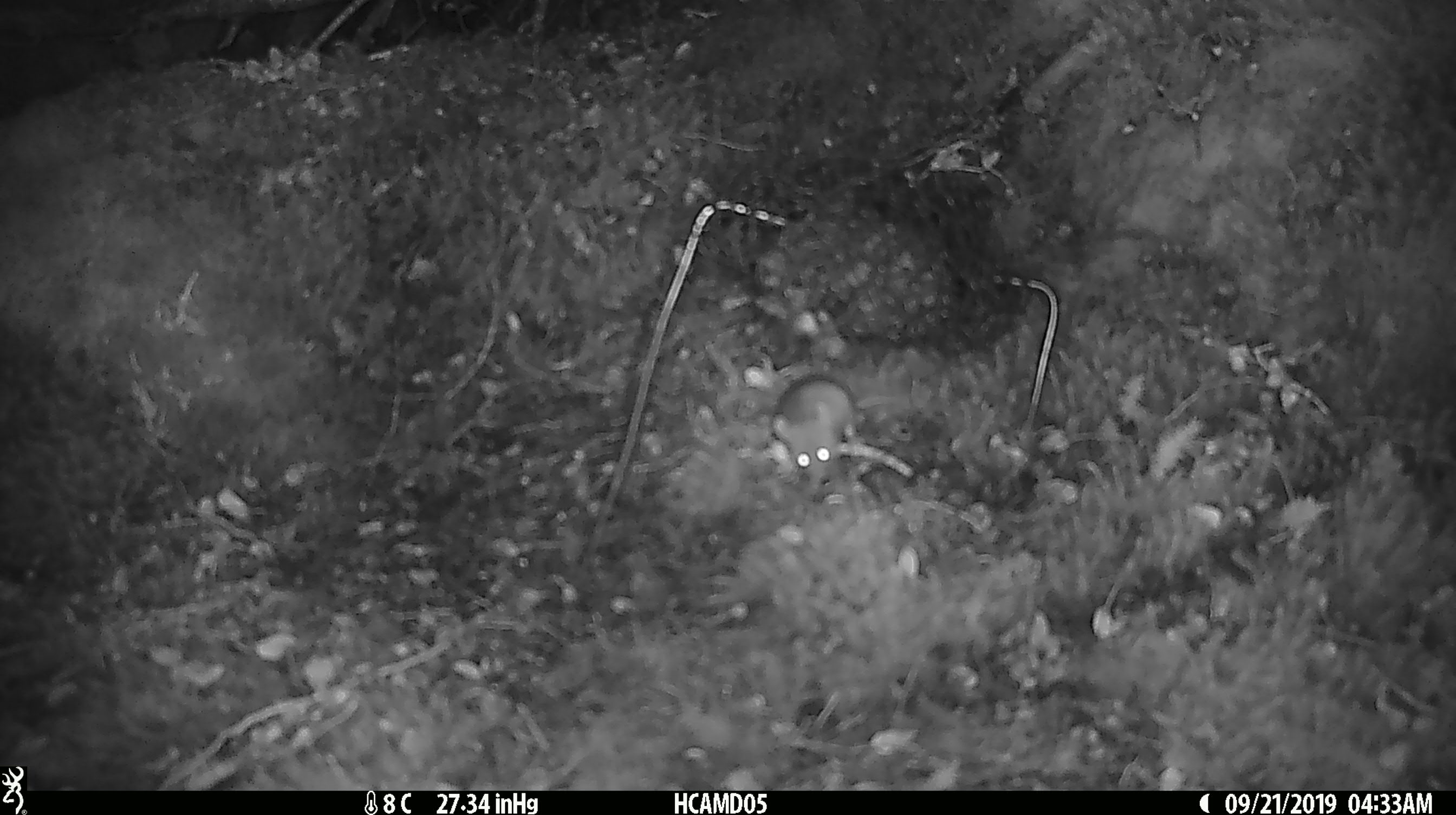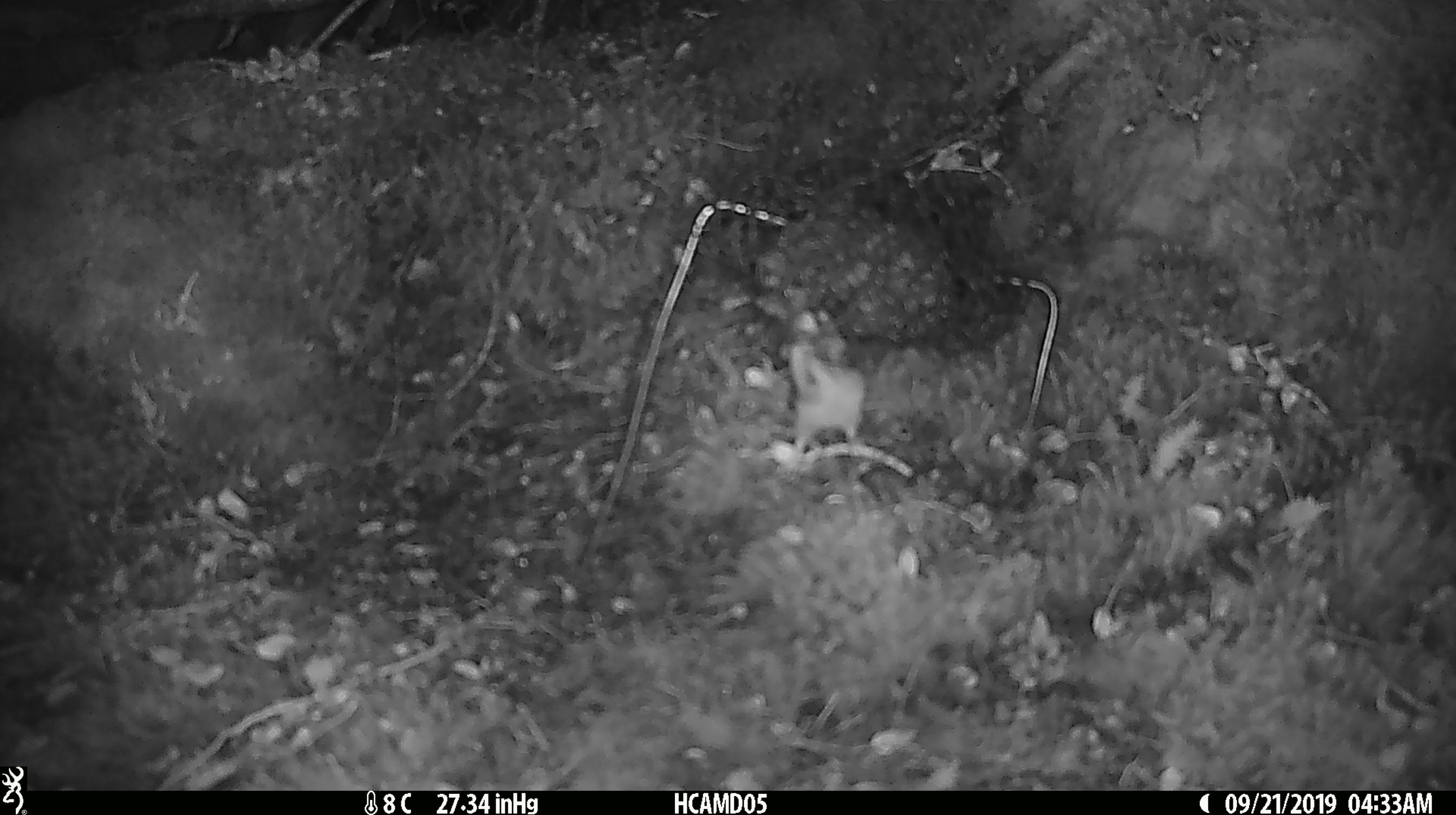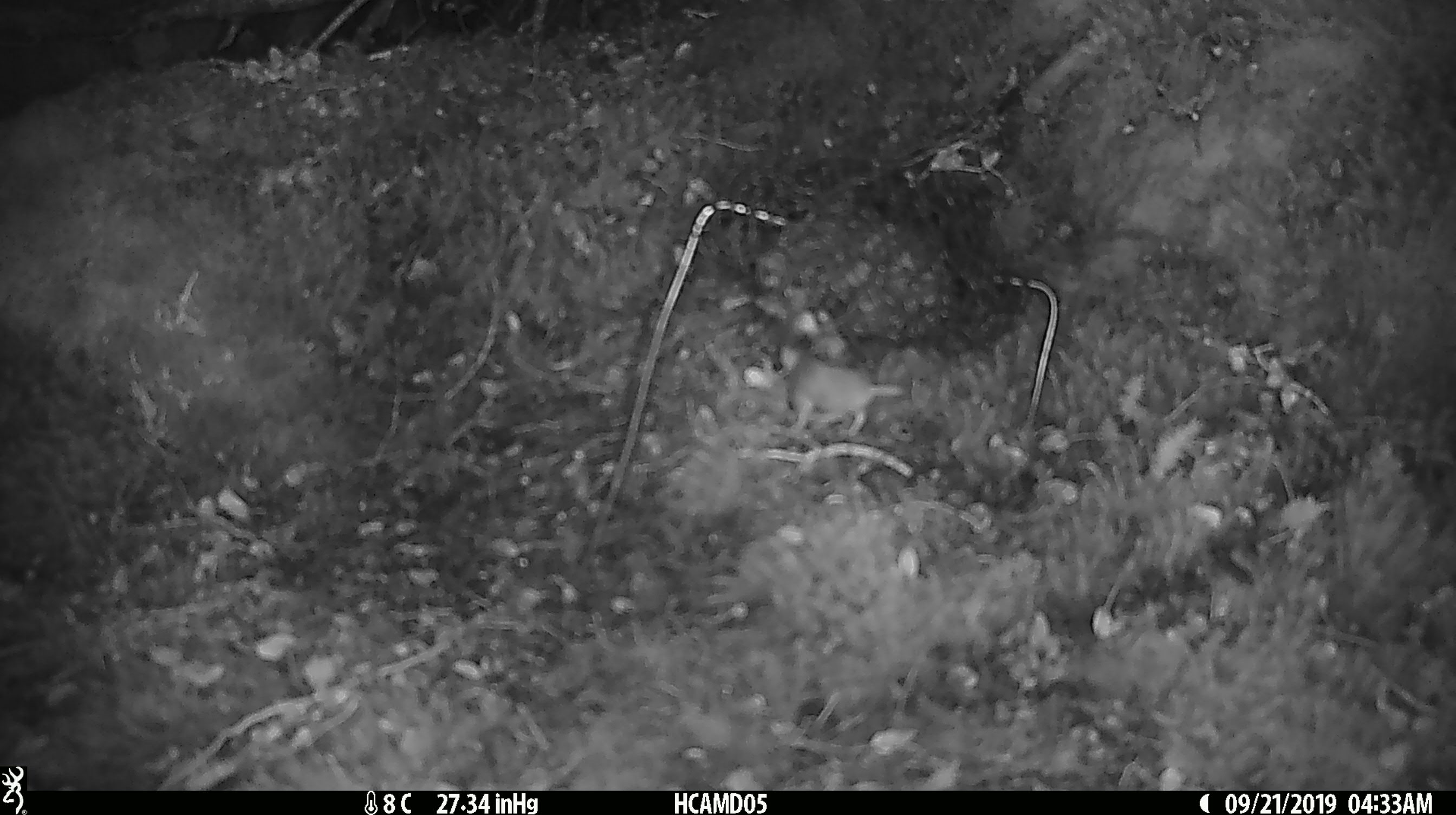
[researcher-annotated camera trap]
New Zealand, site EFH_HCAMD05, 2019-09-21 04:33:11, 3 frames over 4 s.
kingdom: Animalia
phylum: Chordata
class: Mammalia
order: Rodentia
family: Muridae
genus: Mus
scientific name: Mus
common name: mouse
Mouse (Mus).